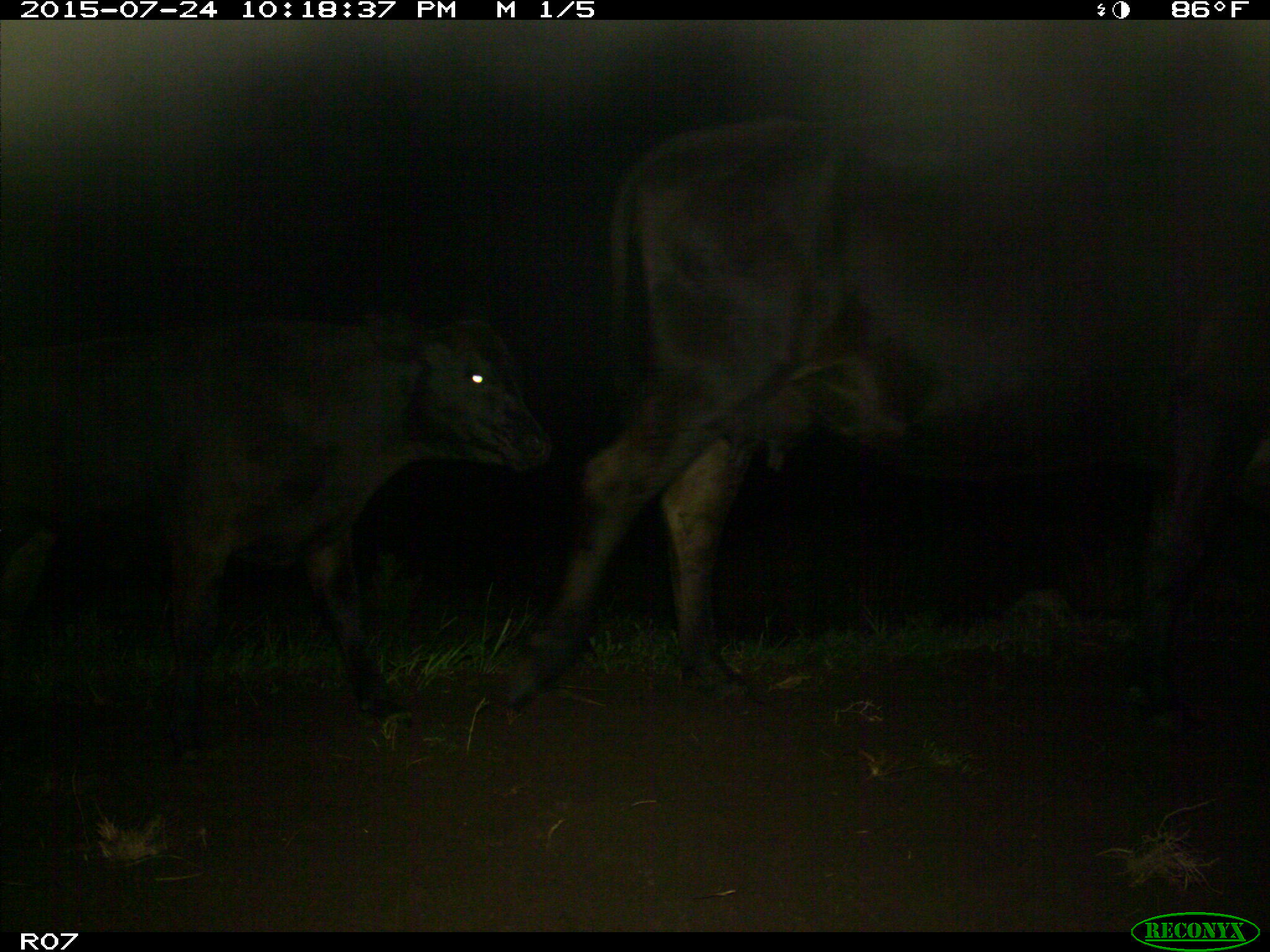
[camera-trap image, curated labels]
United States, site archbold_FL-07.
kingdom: Animalia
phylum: Chordata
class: Mammalia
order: Artiodactyla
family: Bovidae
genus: Bos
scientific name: Bos taurus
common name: domestic cow